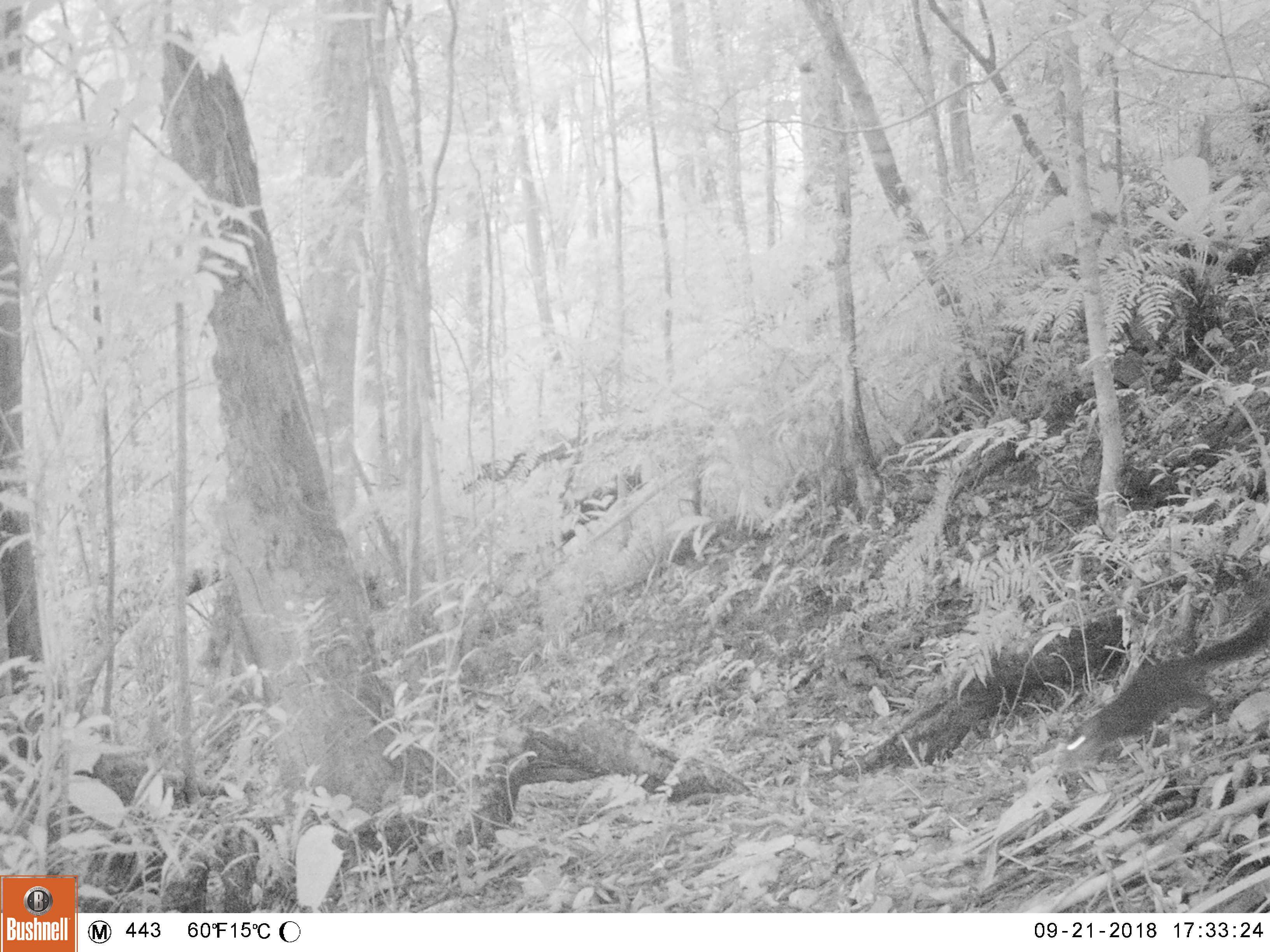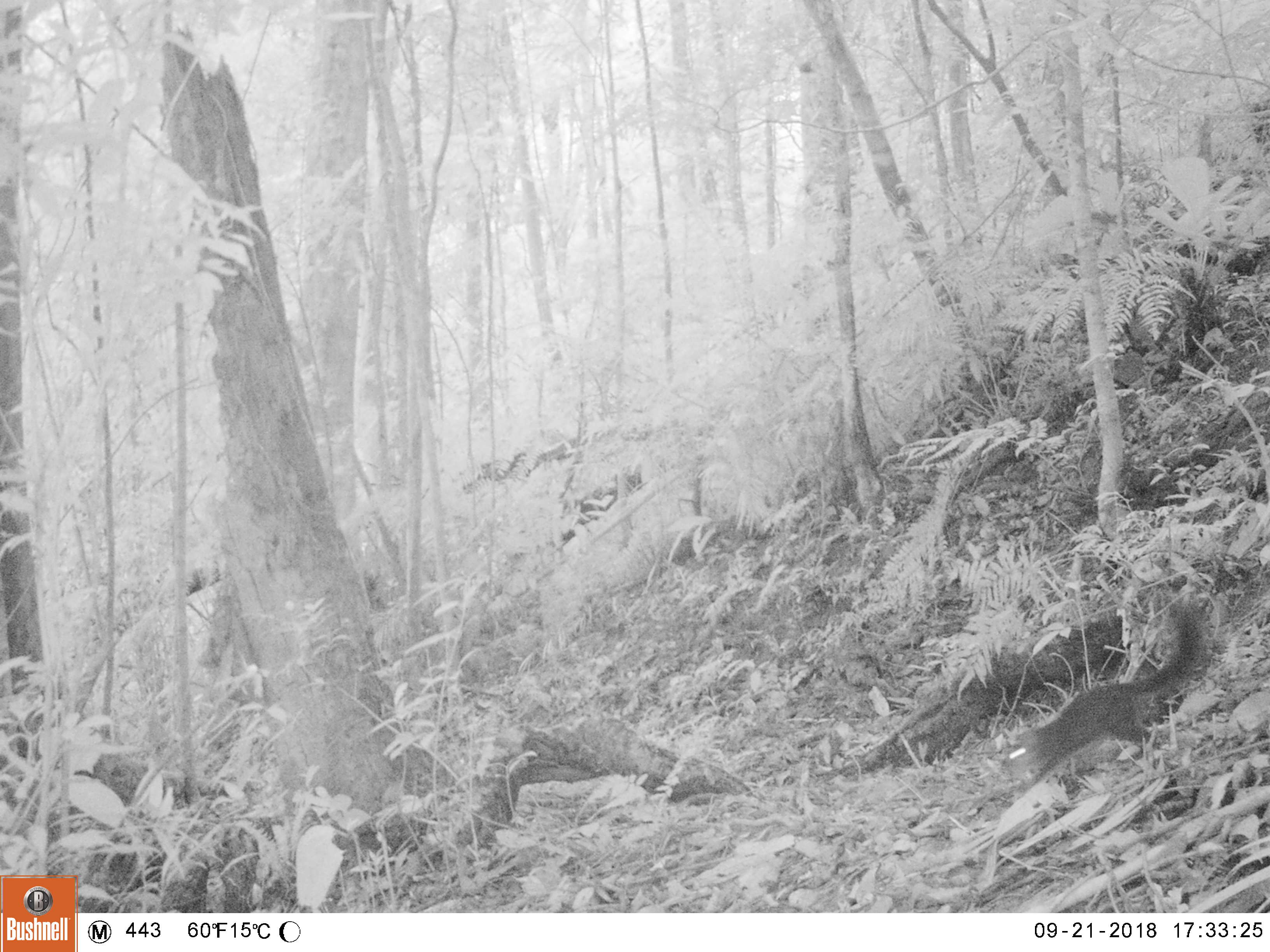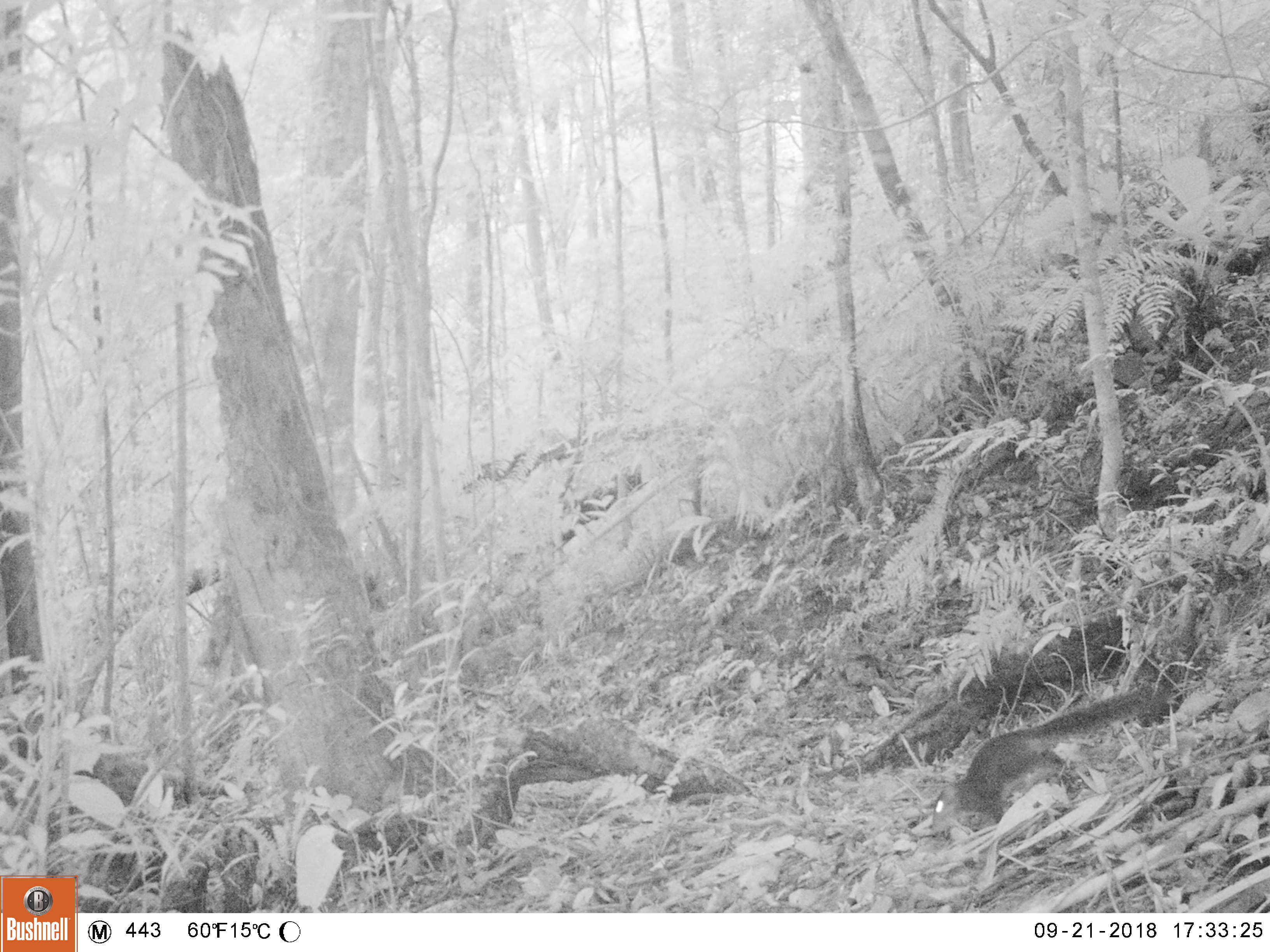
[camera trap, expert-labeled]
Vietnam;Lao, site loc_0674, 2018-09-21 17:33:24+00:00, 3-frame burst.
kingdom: Animalia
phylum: Chordata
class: Mammalia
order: Rodentia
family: Sciuridae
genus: Dremomys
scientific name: Dremomys rufigenis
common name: red-cheeked squirrel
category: red cheeked squirrel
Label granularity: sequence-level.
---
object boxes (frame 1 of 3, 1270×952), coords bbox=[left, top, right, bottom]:
red cheeked squirrel: bbox=[1063, 606, 1270, 768]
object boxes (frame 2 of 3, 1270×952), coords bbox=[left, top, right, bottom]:
red cheeked squirrel: bbox=[1003, 602, 1206, 784]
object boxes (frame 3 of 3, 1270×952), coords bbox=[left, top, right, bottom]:
red cheeked squirrel: bbox=[927, 682, 1168, 834]